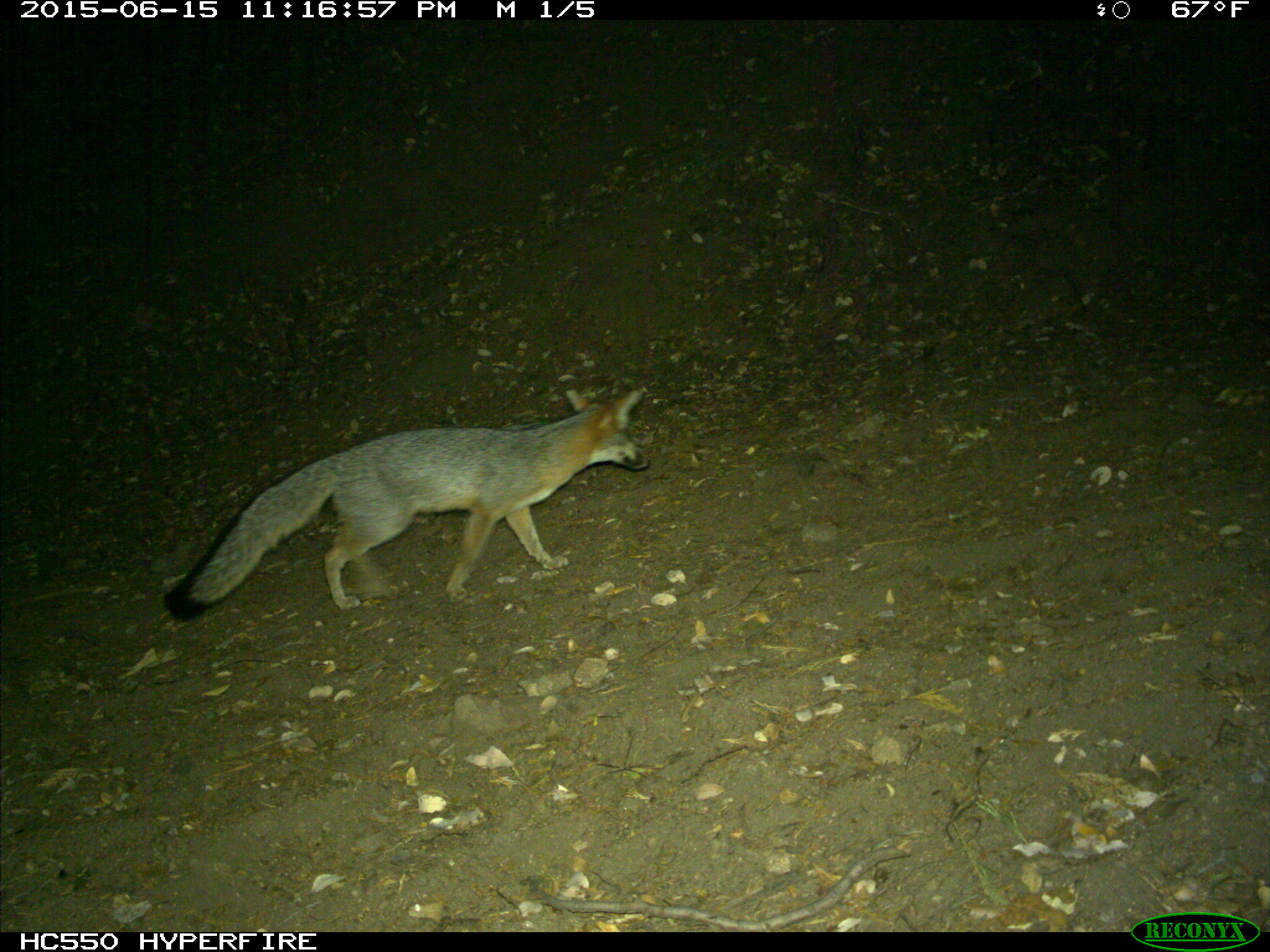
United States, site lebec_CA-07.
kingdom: Animalia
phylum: Chordata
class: Mammalia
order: Carnivora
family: Canidae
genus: Urocyon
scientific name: Urocyon cinereoargenteus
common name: gray fox